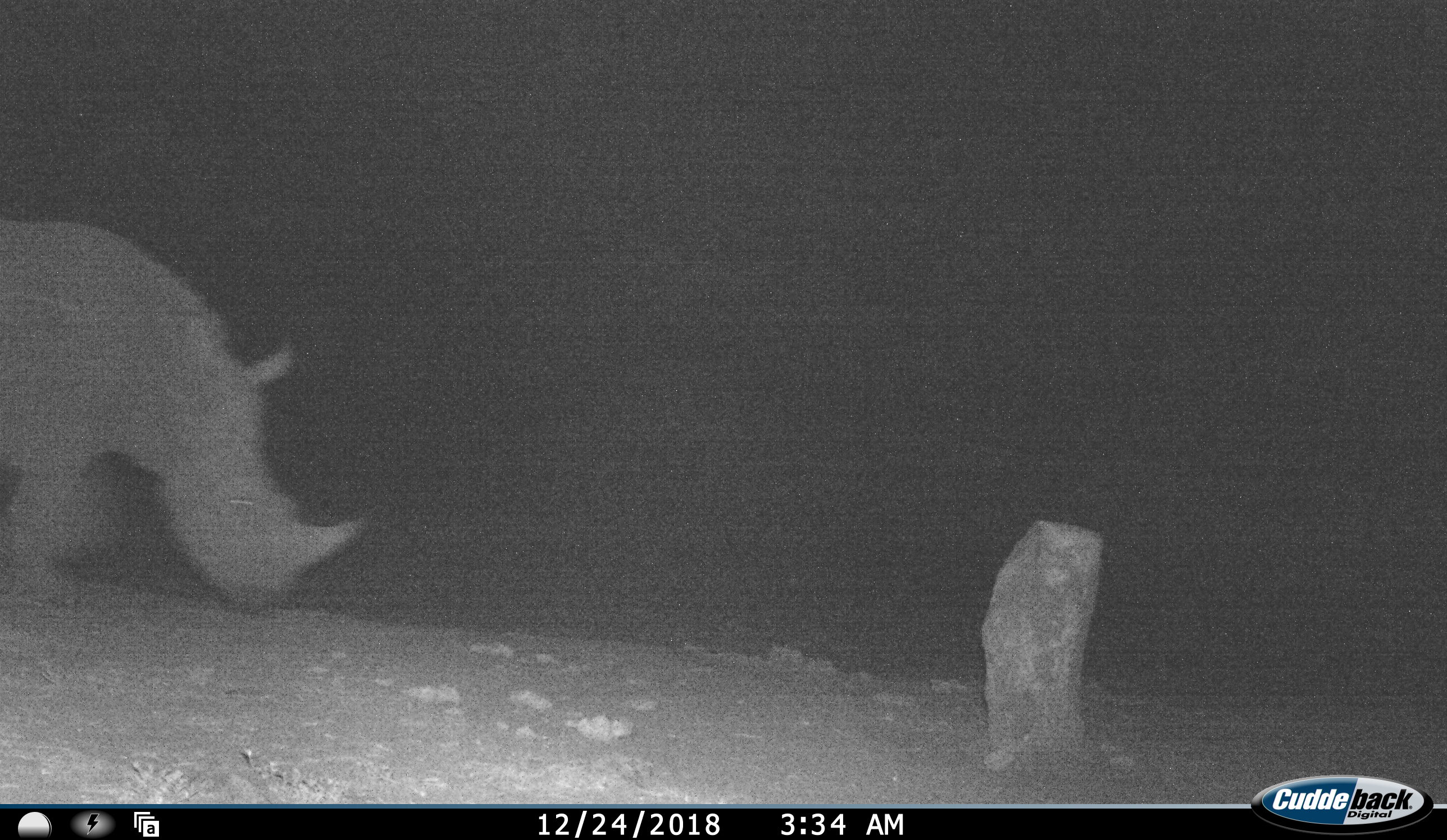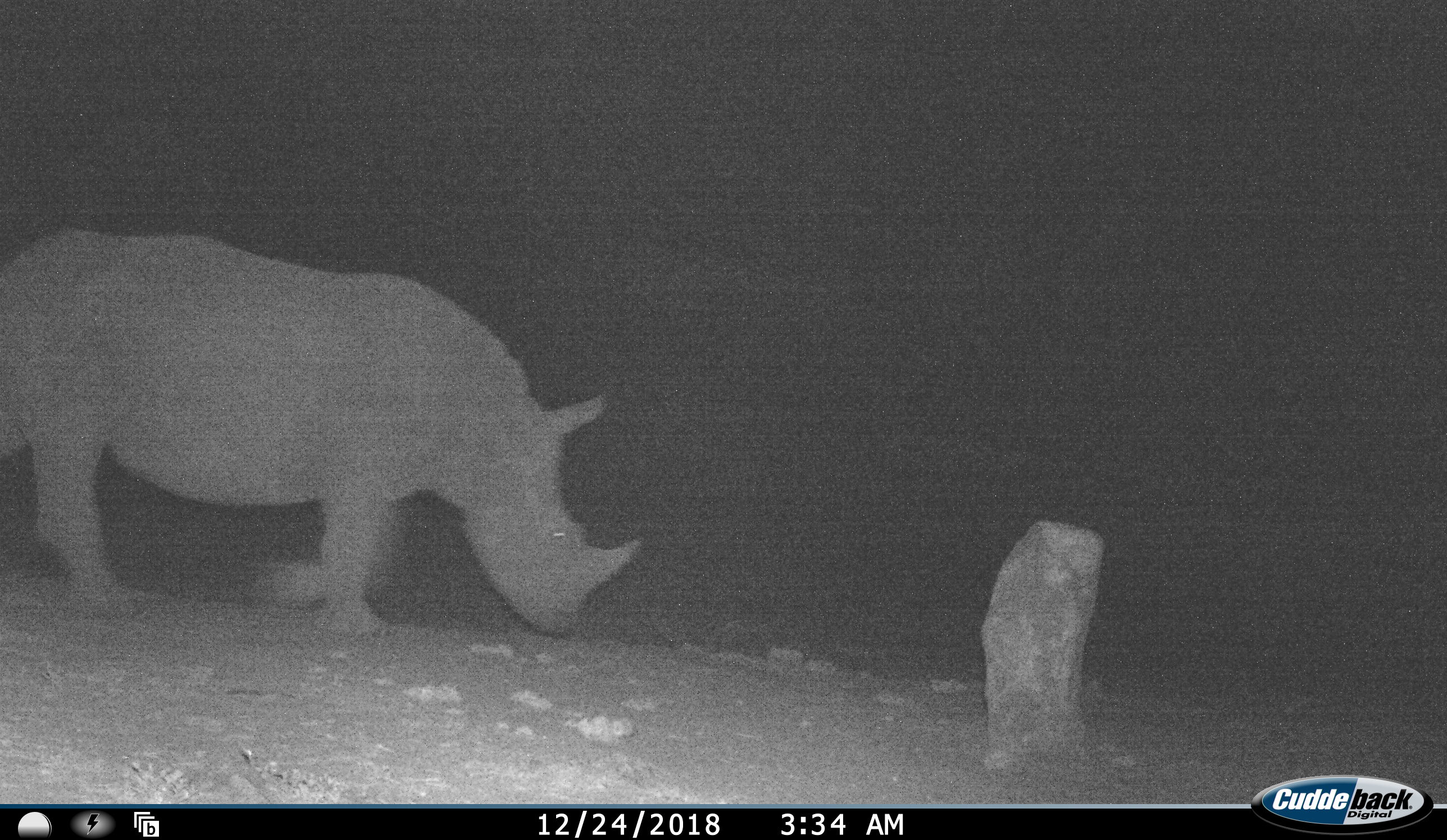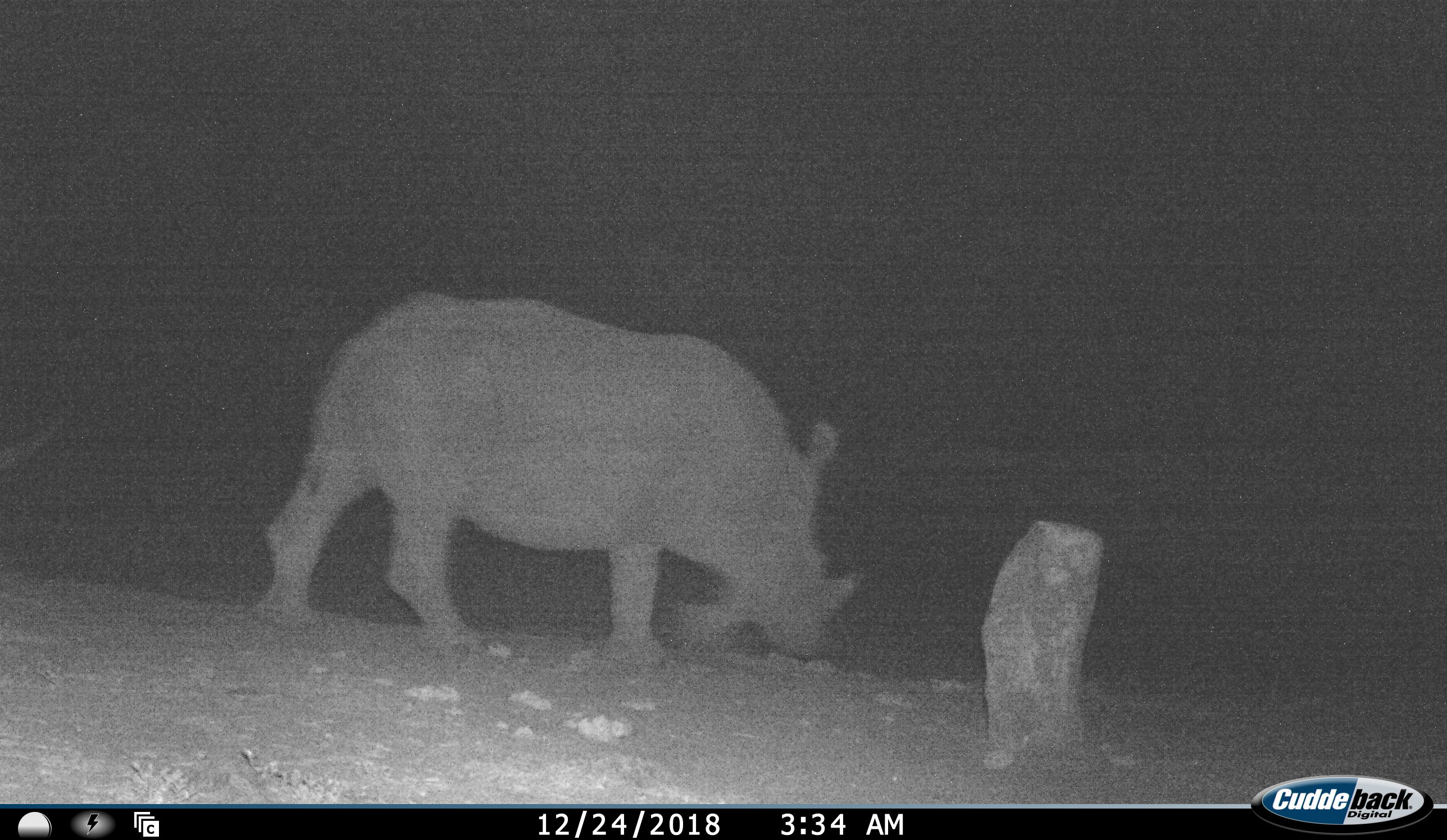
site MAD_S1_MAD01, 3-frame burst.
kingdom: Animalia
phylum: Chordata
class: Mammalia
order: Perissodactyla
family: Rhinocerotidae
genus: Ceratotherium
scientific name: Ceratotherium simum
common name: white rhinoceros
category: rhinoceroswhite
Rhinoceroswhite (white rhinoceros) (Ceratotherium simum), count 1. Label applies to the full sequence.